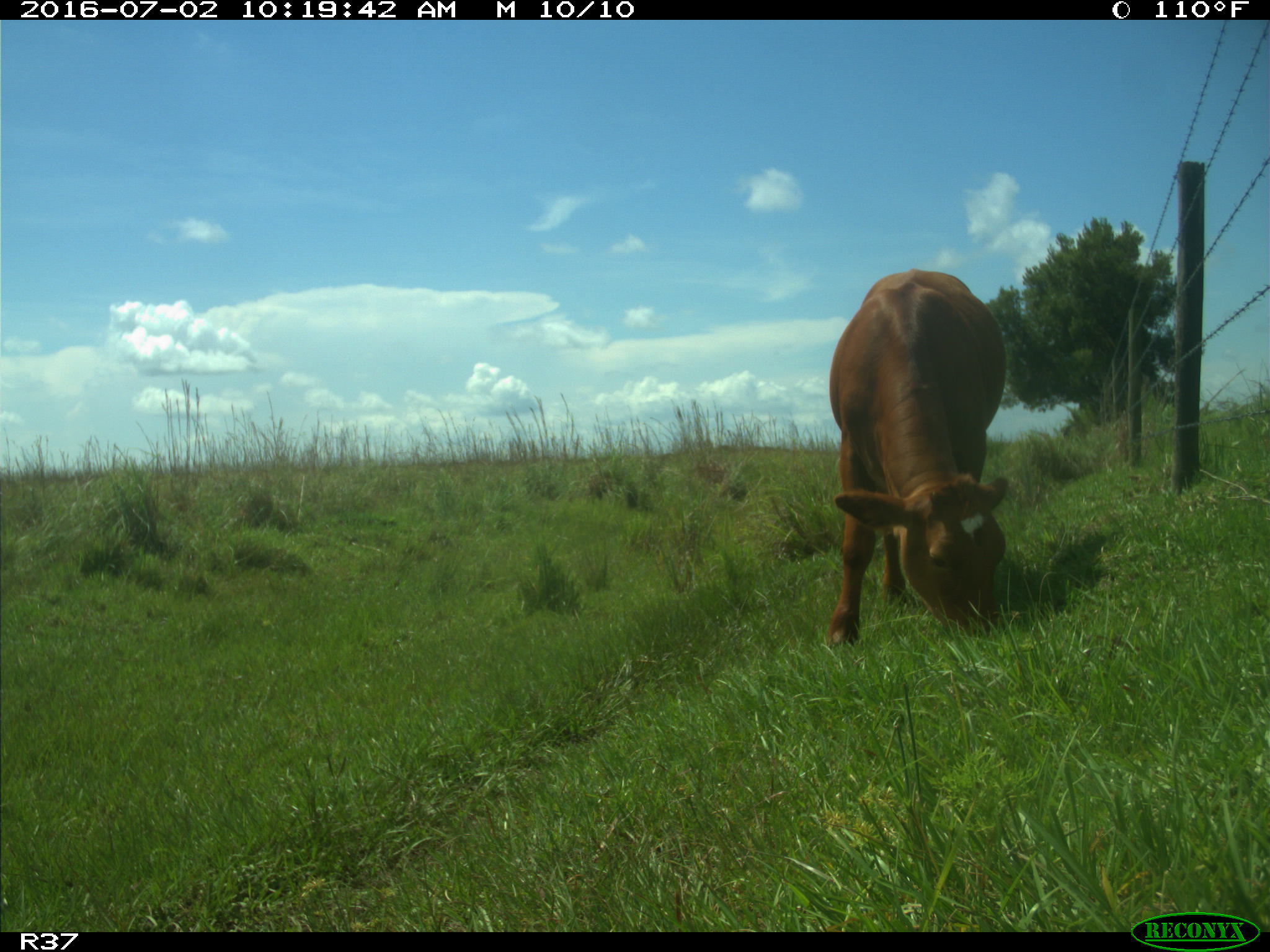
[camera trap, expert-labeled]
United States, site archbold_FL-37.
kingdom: Animalia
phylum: Chordata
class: Mammalia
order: Artiodactyla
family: Bovidae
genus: Bos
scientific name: Bos taurus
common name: domestic cow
Bos taurus (domestic cow).